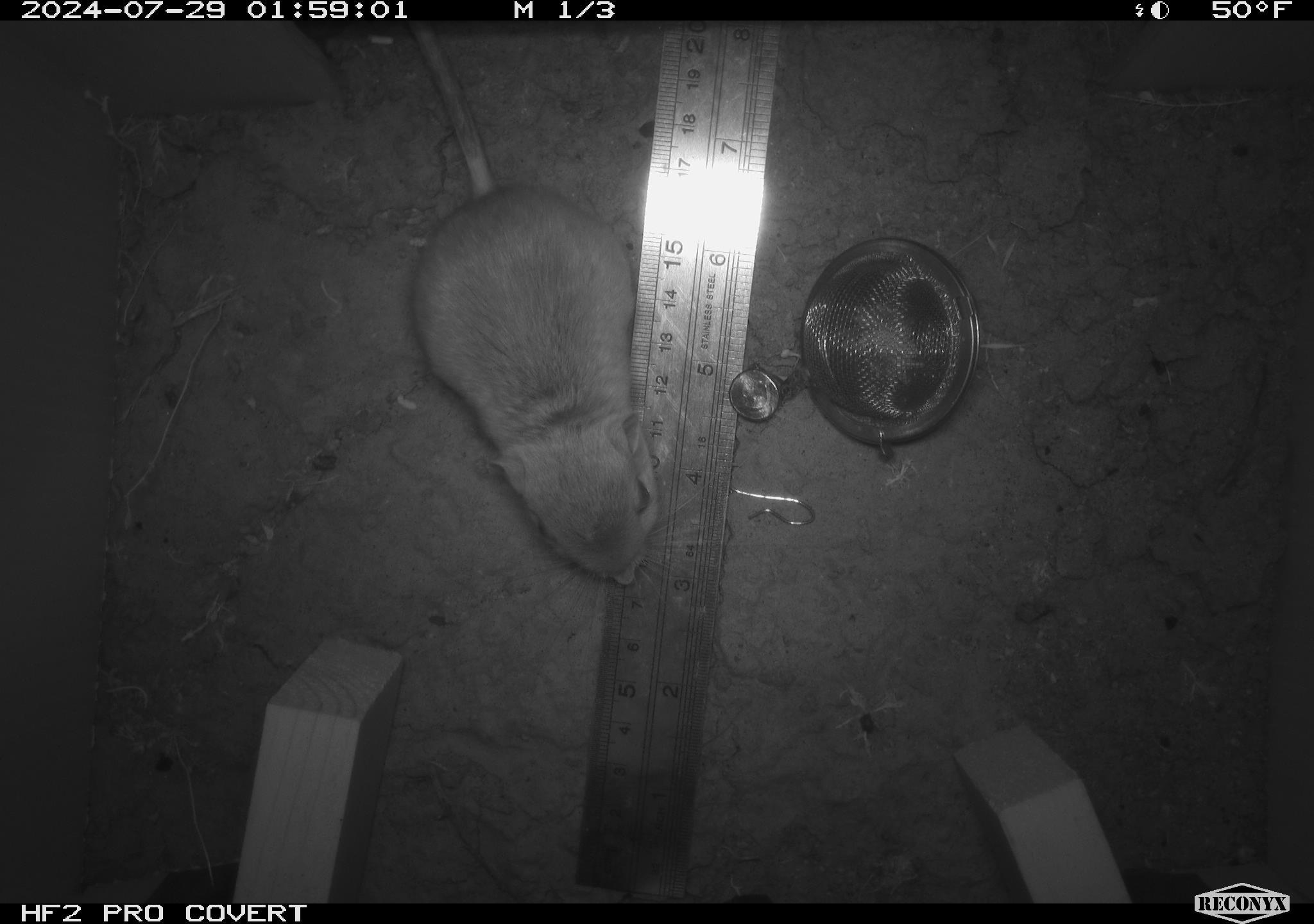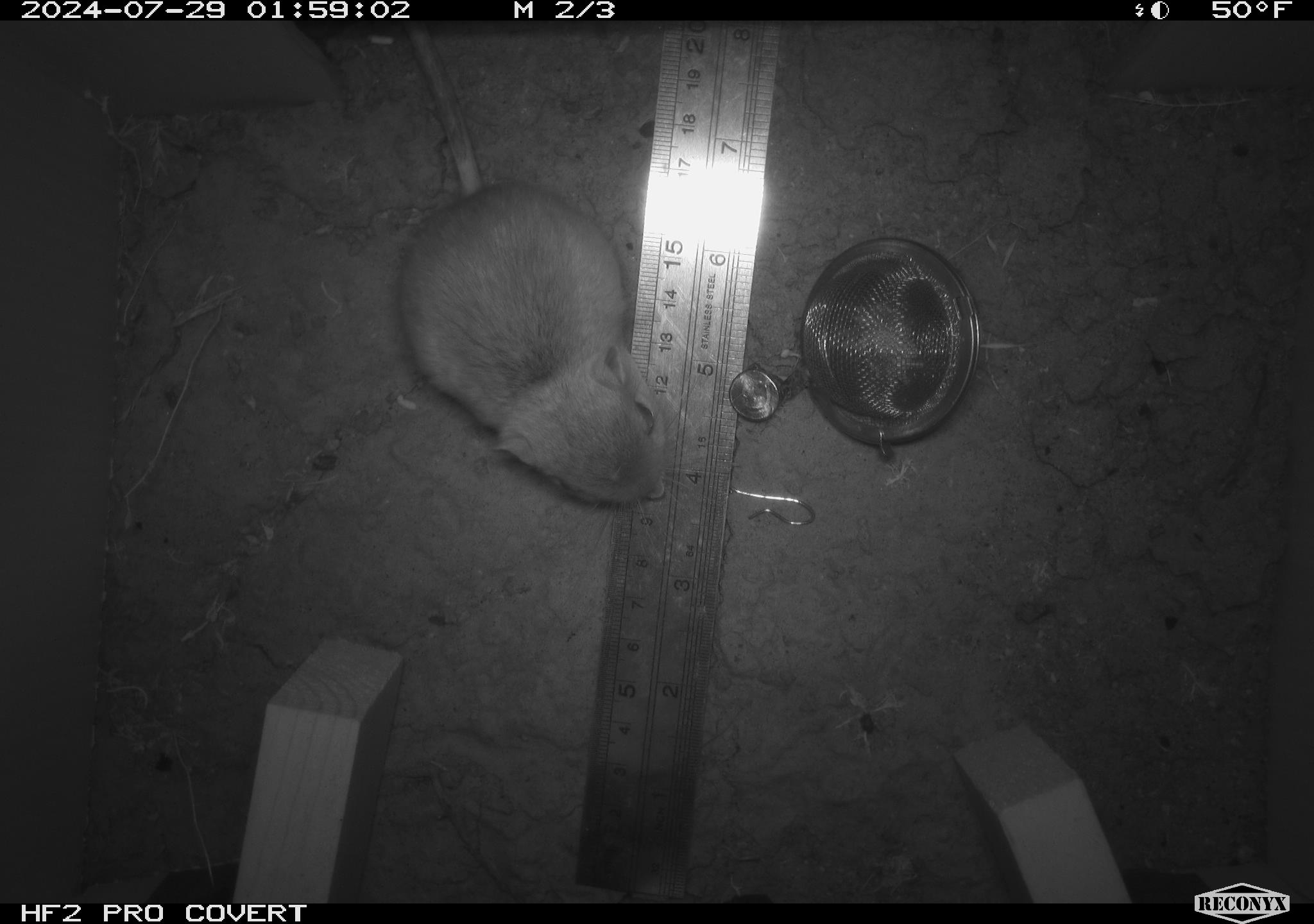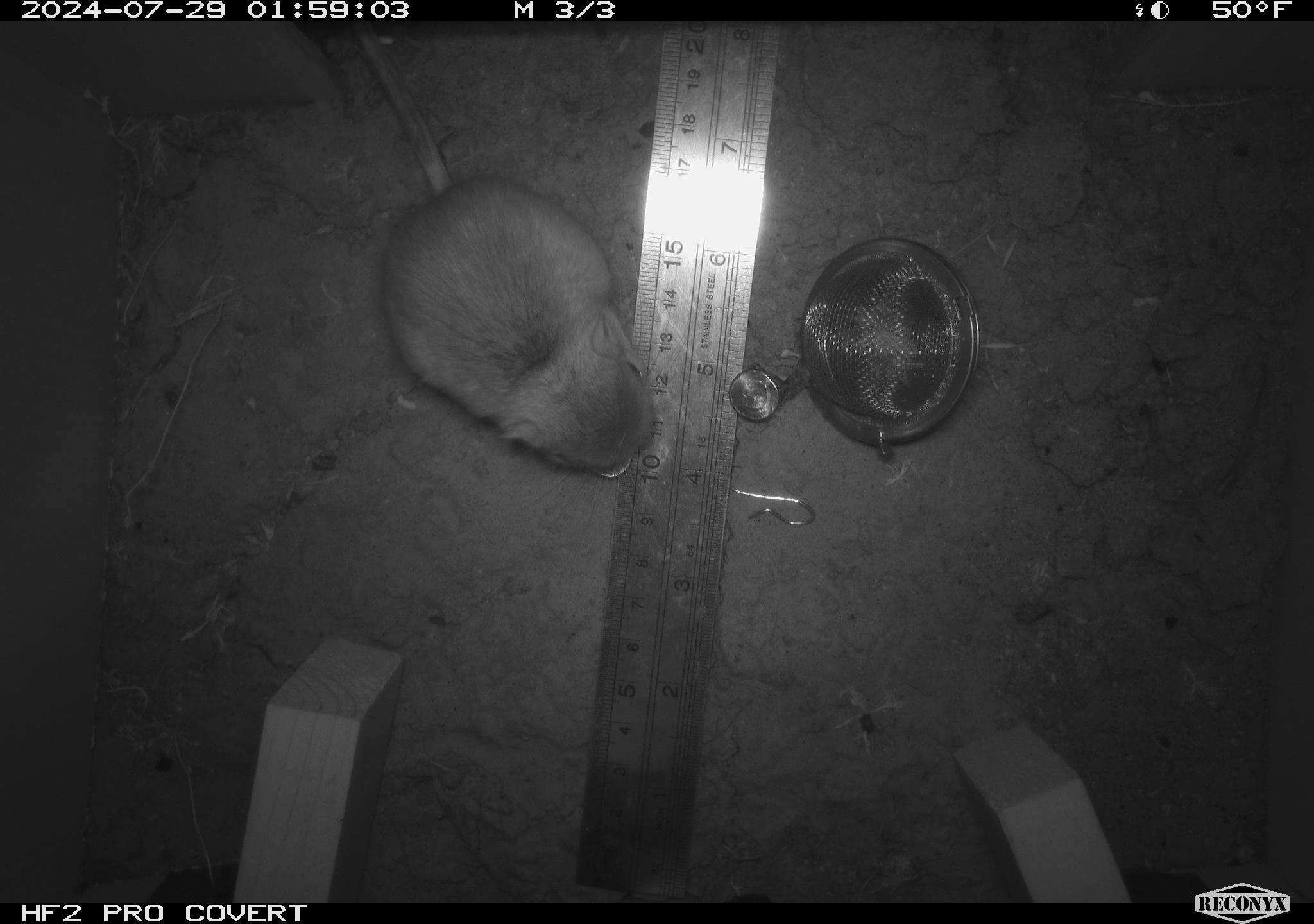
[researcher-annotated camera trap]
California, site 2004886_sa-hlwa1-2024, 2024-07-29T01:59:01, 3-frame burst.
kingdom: Animalia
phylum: Chordata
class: Mammalia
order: Rodentia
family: Heteromyidae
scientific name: Heteromyidae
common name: kangaroo rats and pocket mice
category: heteromyidae family